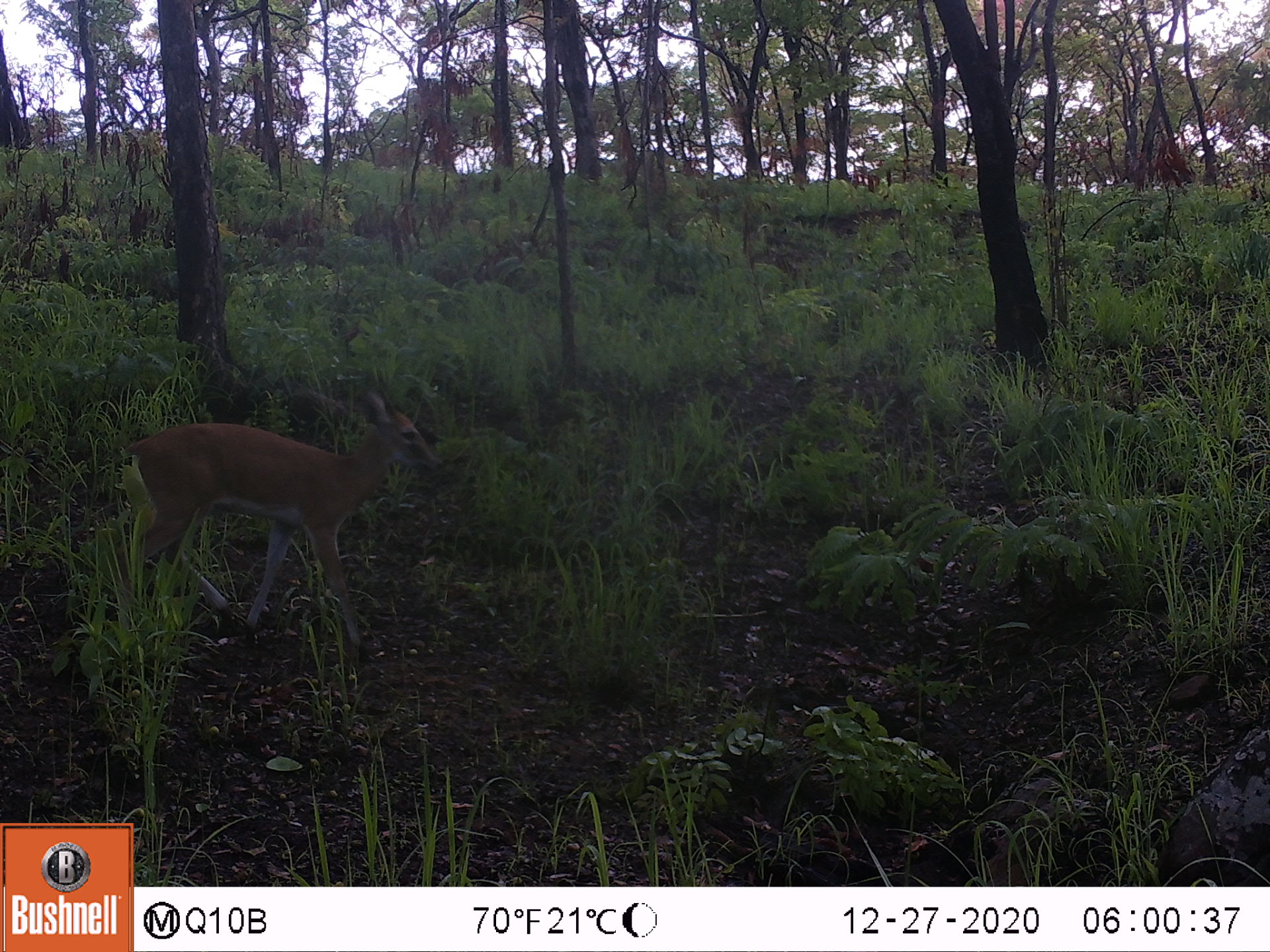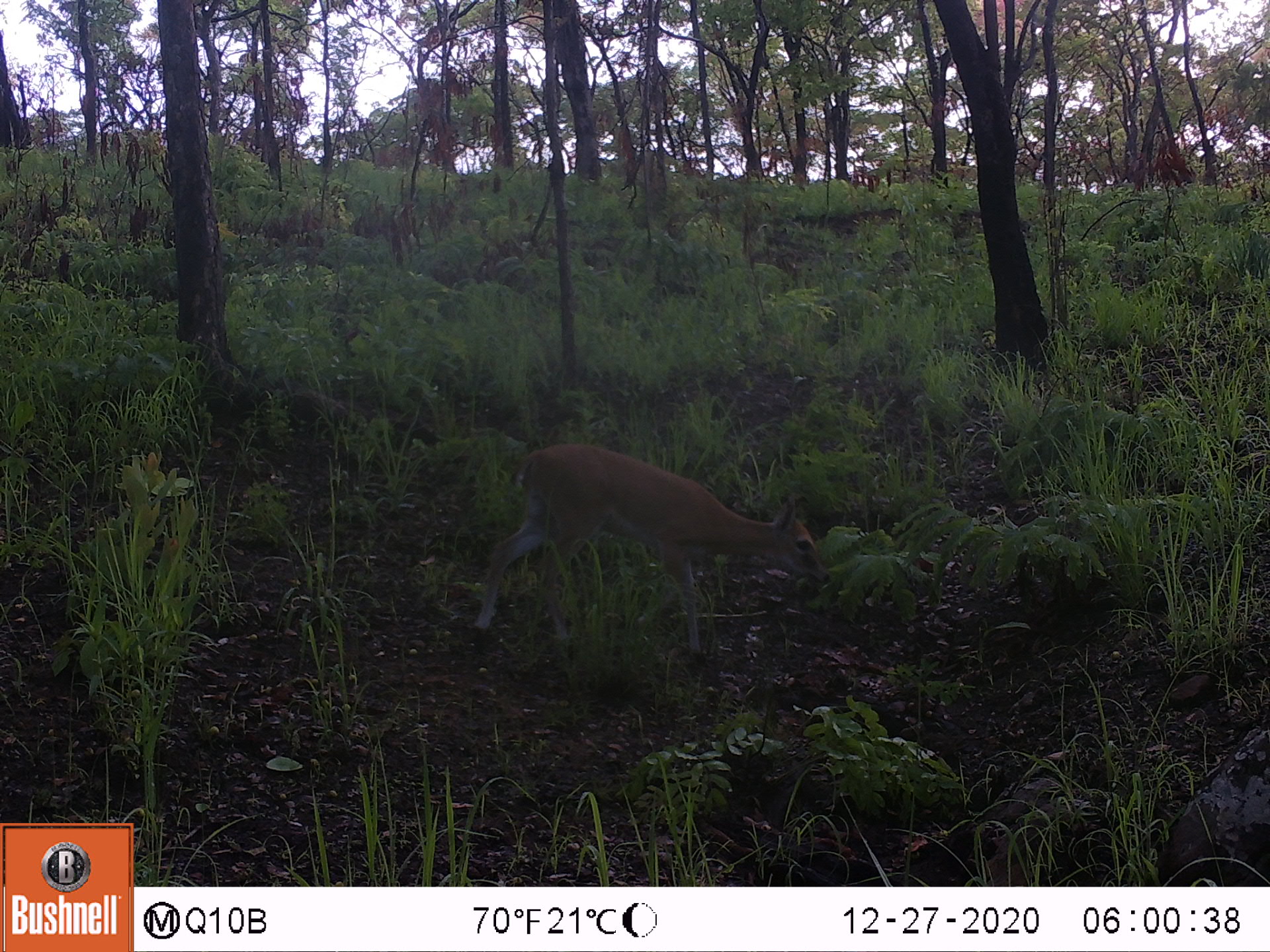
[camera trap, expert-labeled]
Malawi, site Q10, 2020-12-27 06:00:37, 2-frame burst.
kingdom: Animalia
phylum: Chordata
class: Mammalia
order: Artiodactyla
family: Bovidae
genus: Sylvicapra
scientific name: Sylvicapra grimmia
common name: common duiker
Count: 1.